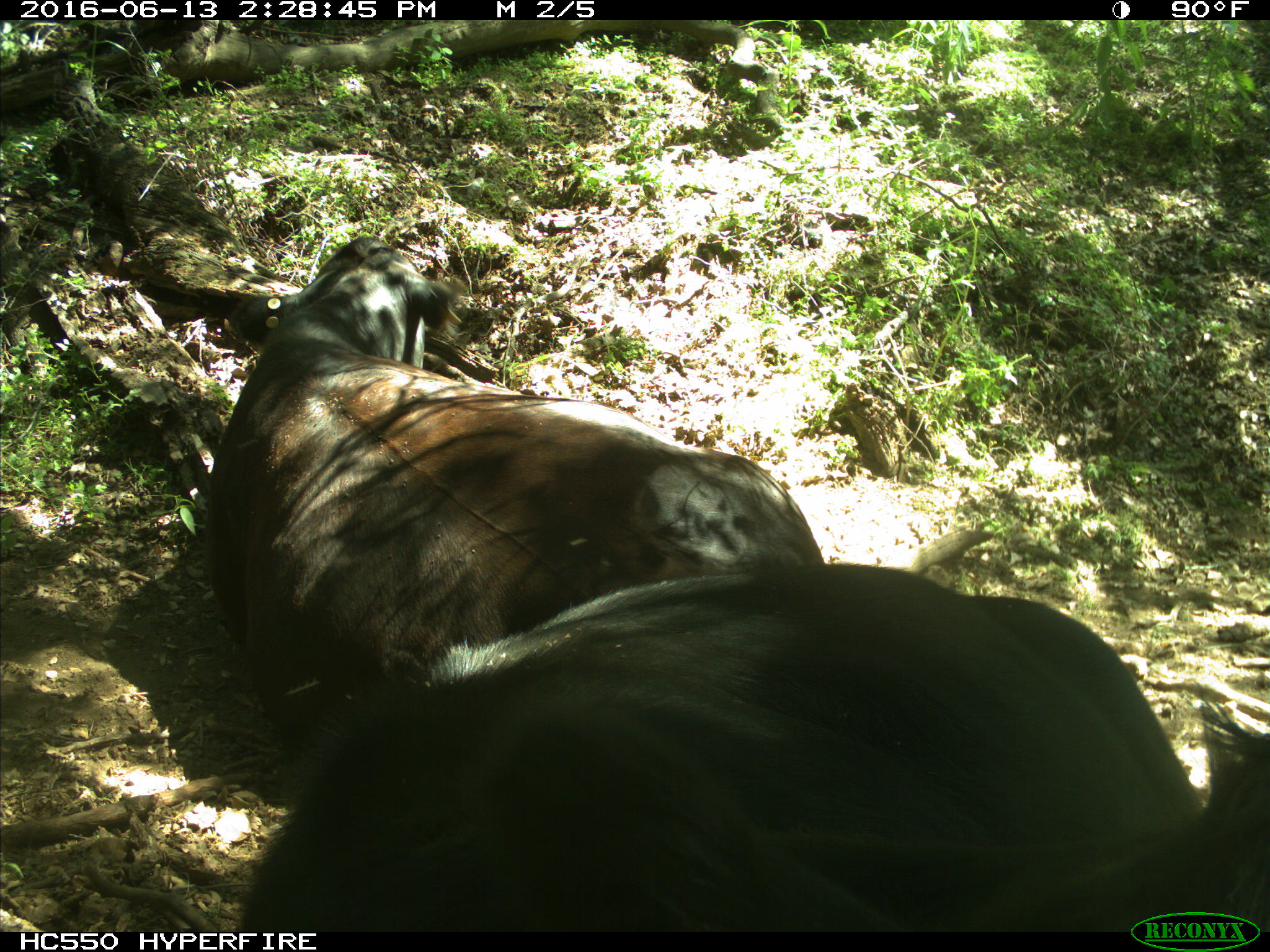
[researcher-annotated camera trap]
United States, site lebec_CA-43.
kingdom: Animalia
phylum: Chordata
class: Mammalia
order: Artiodactyla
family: Bovidae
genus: Bos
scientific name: Bos taurus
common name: domestic cow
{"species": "Bos taurus (domestic cow)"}